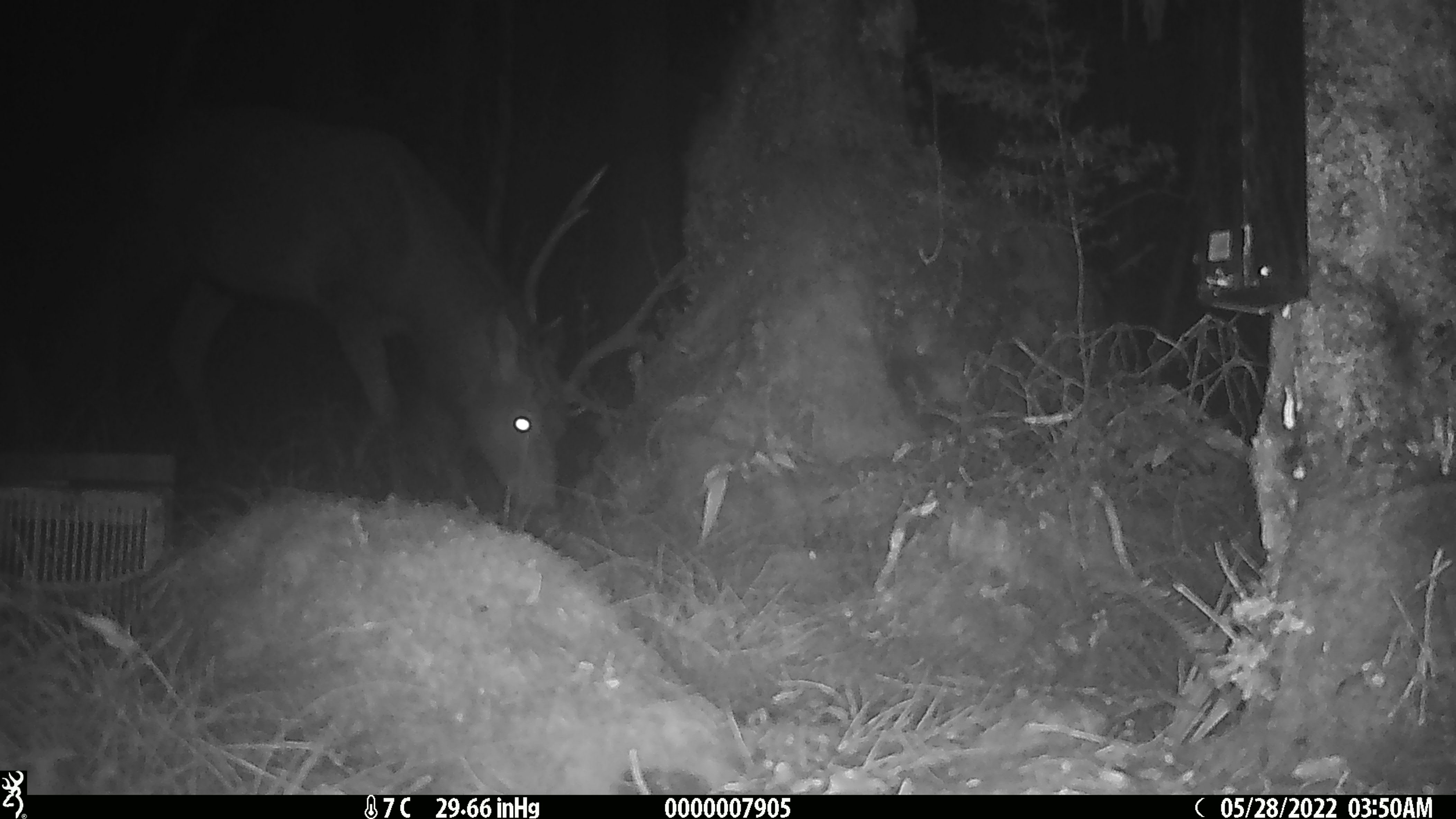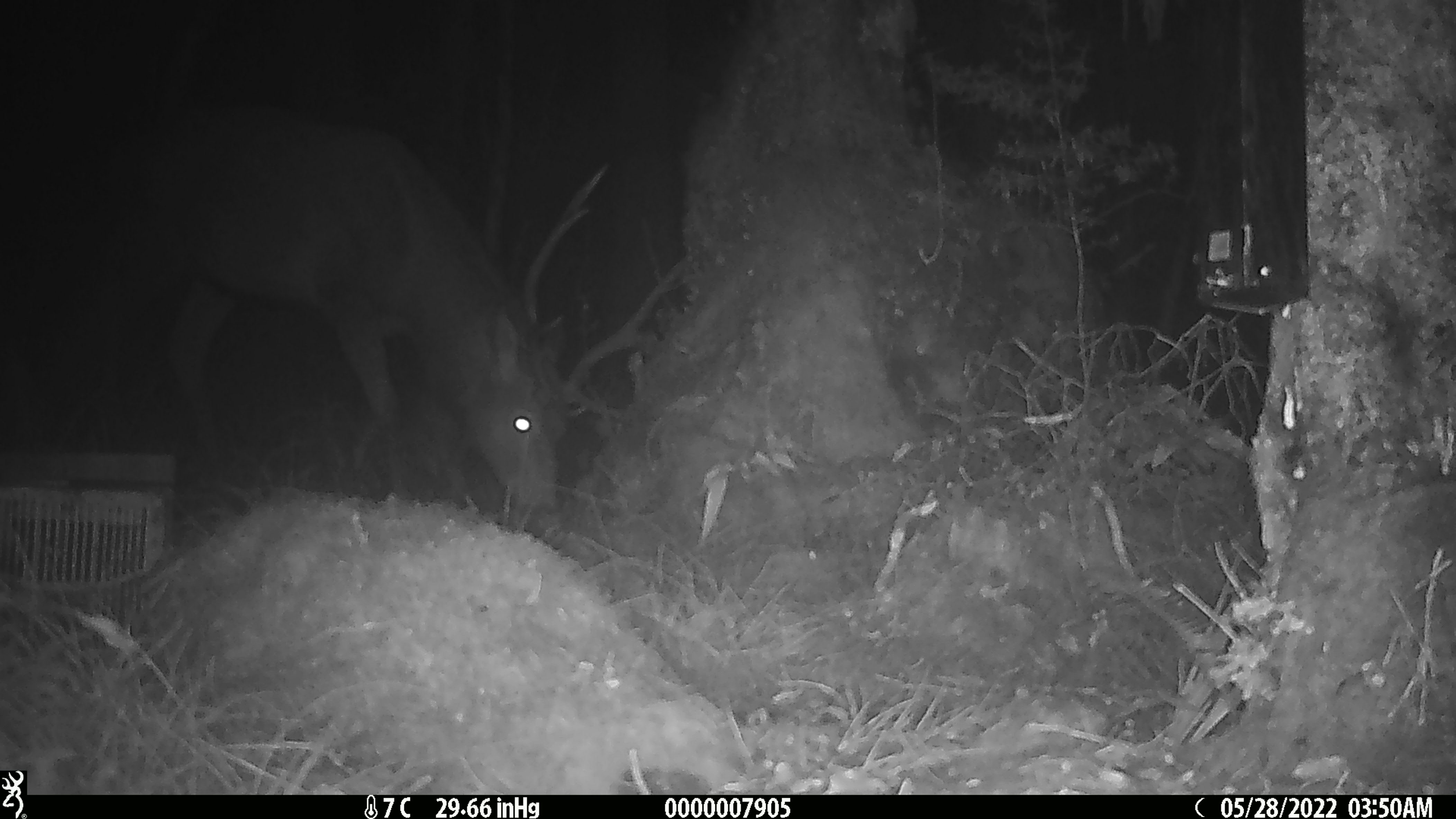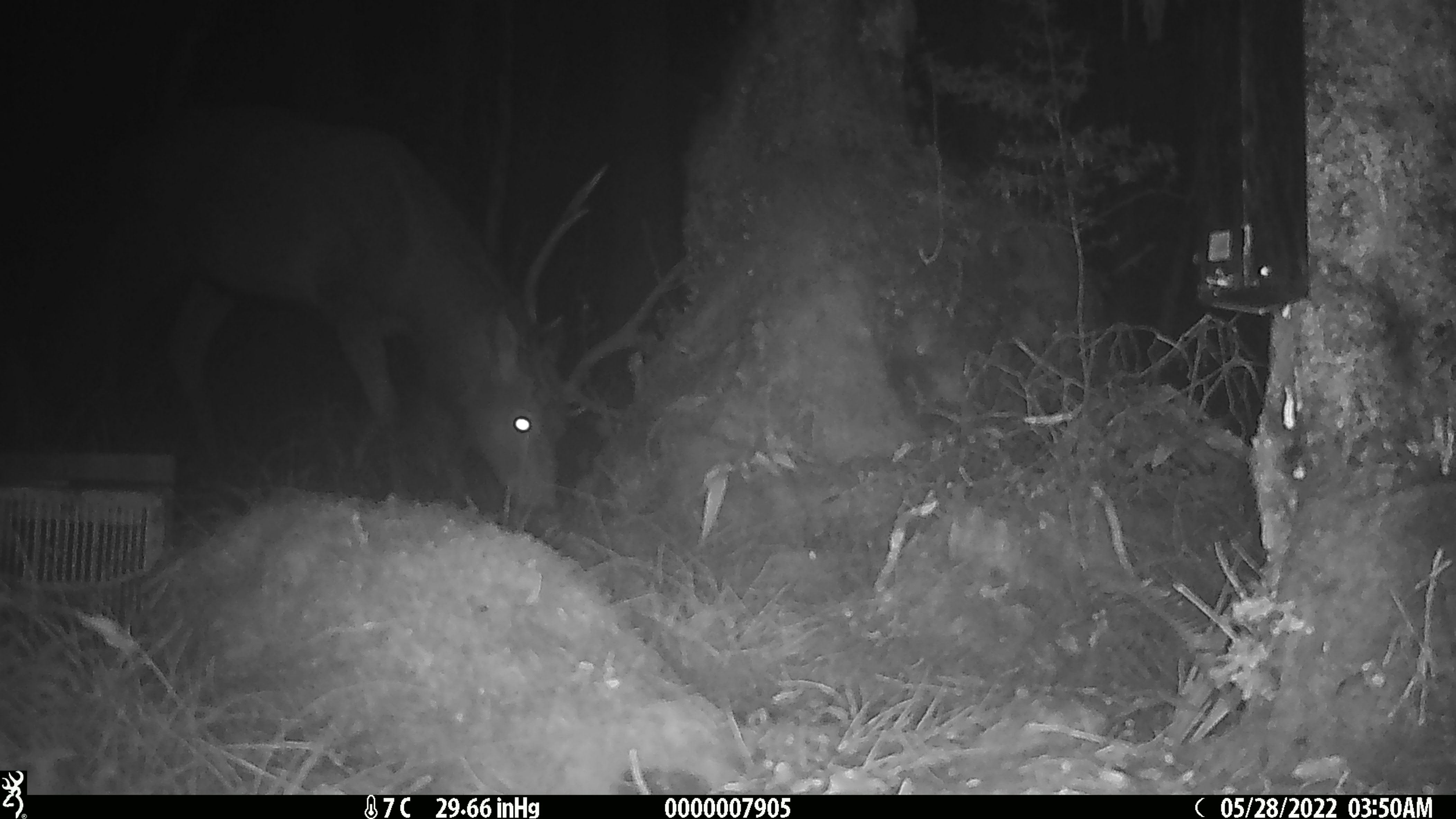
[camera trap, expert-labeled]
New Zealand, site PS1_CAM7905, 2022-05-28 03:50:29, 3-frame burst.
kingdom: Animalia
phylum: Chordata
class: Mammalia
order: Artiodactyla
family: Cervidae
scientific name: Cervidae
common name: deer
Deer (Cervidae).